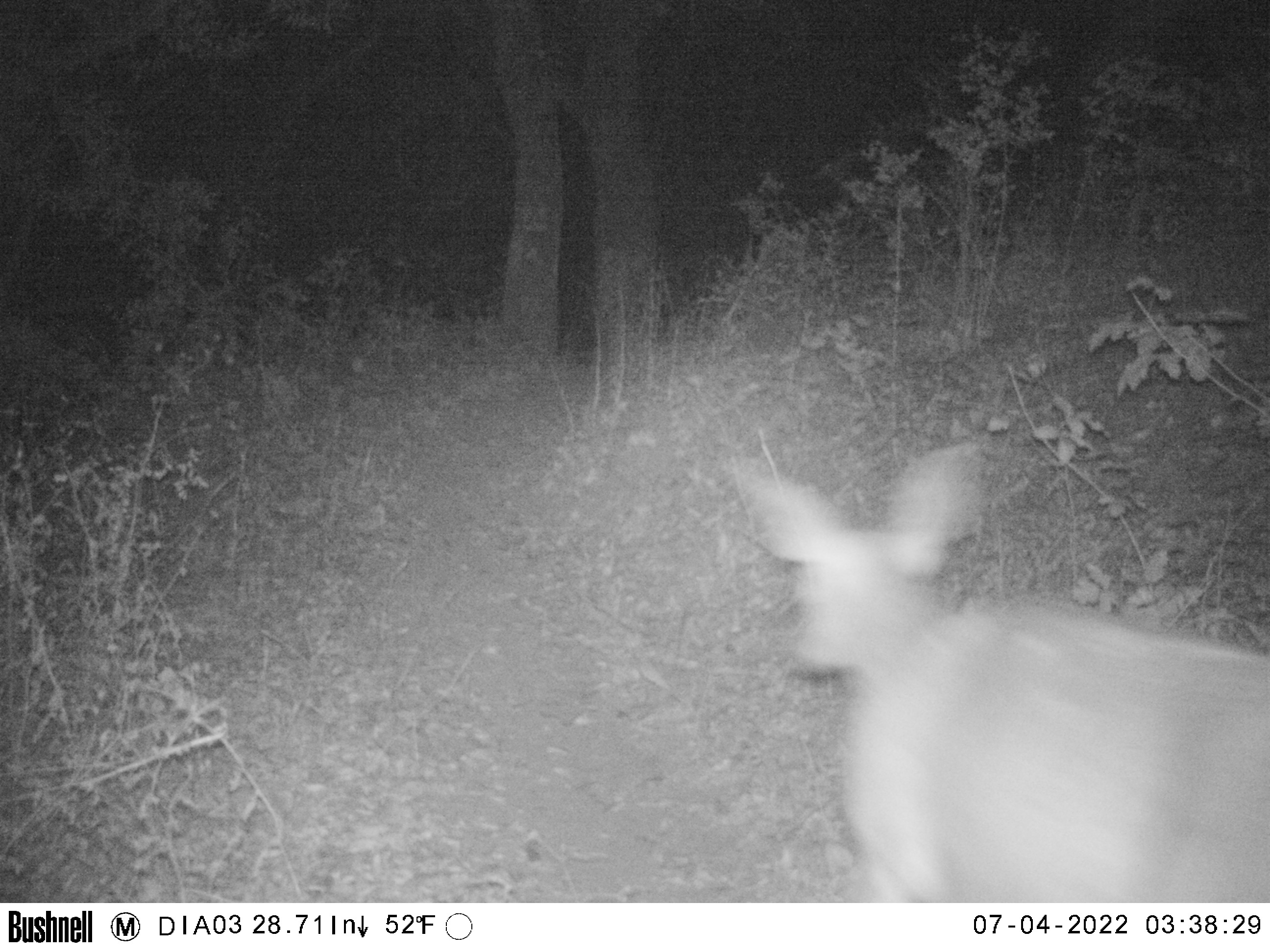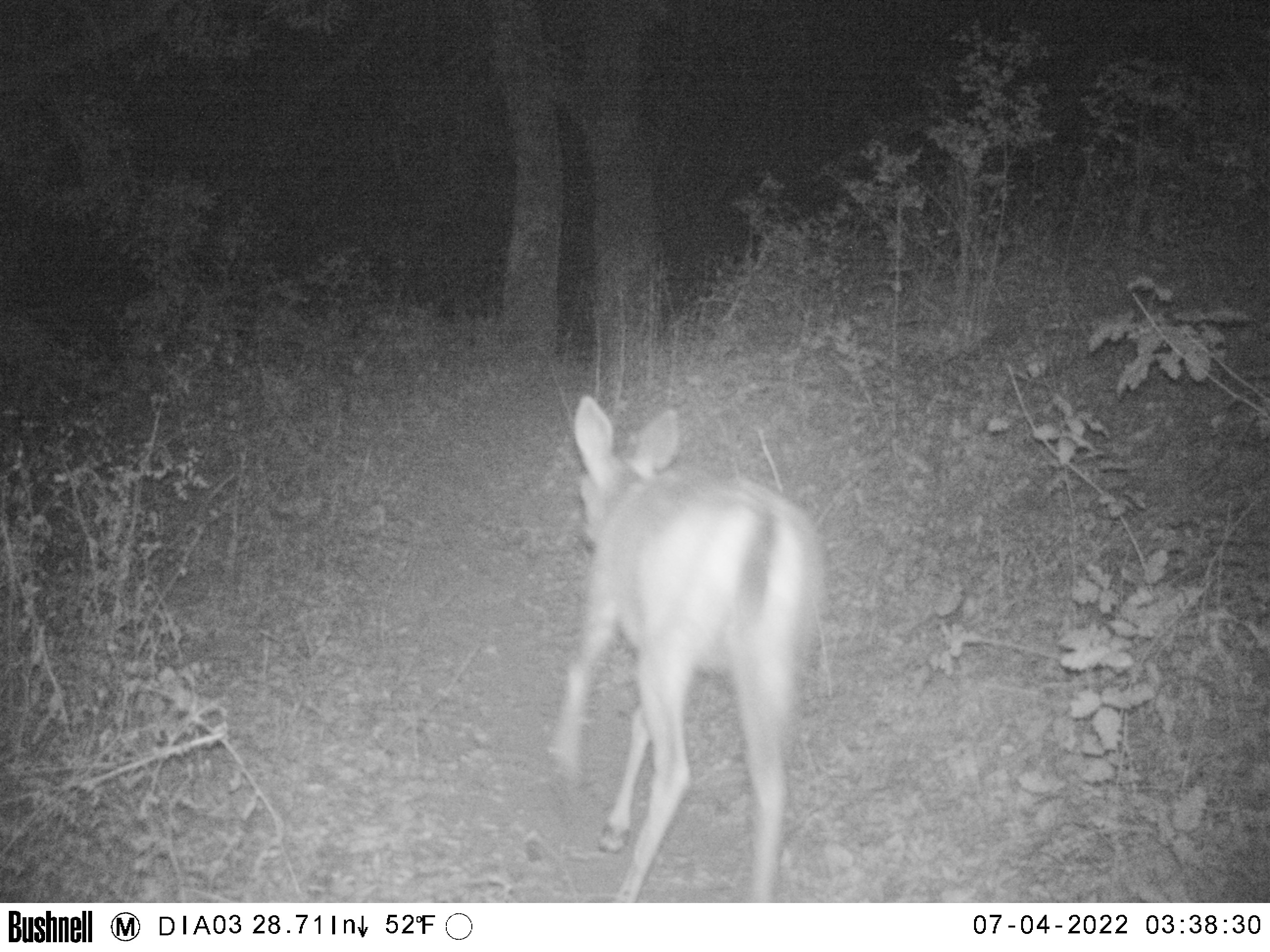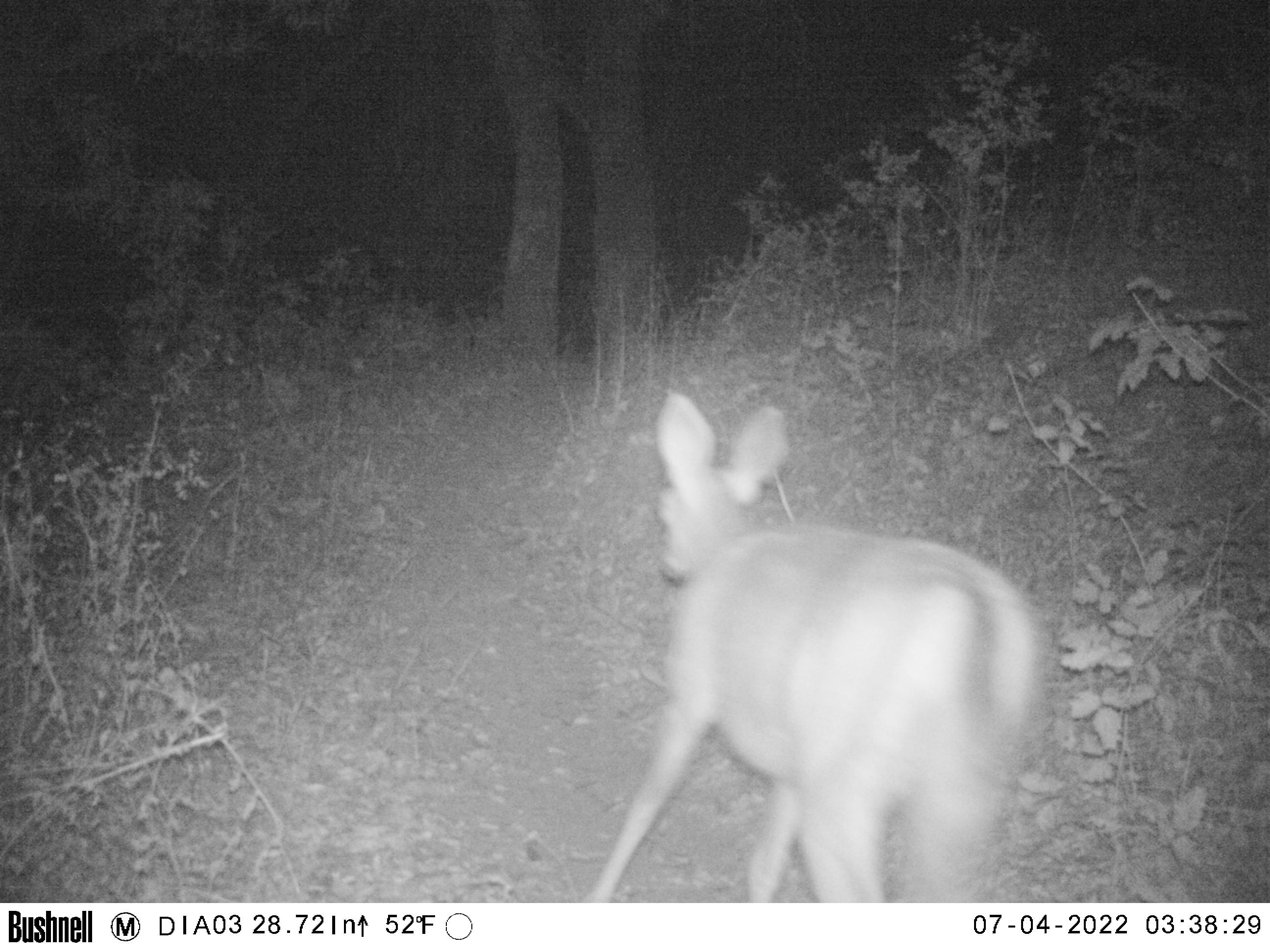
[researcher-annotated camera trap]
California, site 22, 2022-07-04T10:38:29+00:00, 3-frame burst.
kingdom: Animalia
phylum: Chordata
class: Mammalia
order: Artiodactyla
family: Cervidae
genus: Odocoileus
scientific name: Odocoileus hemionus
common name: mule deer